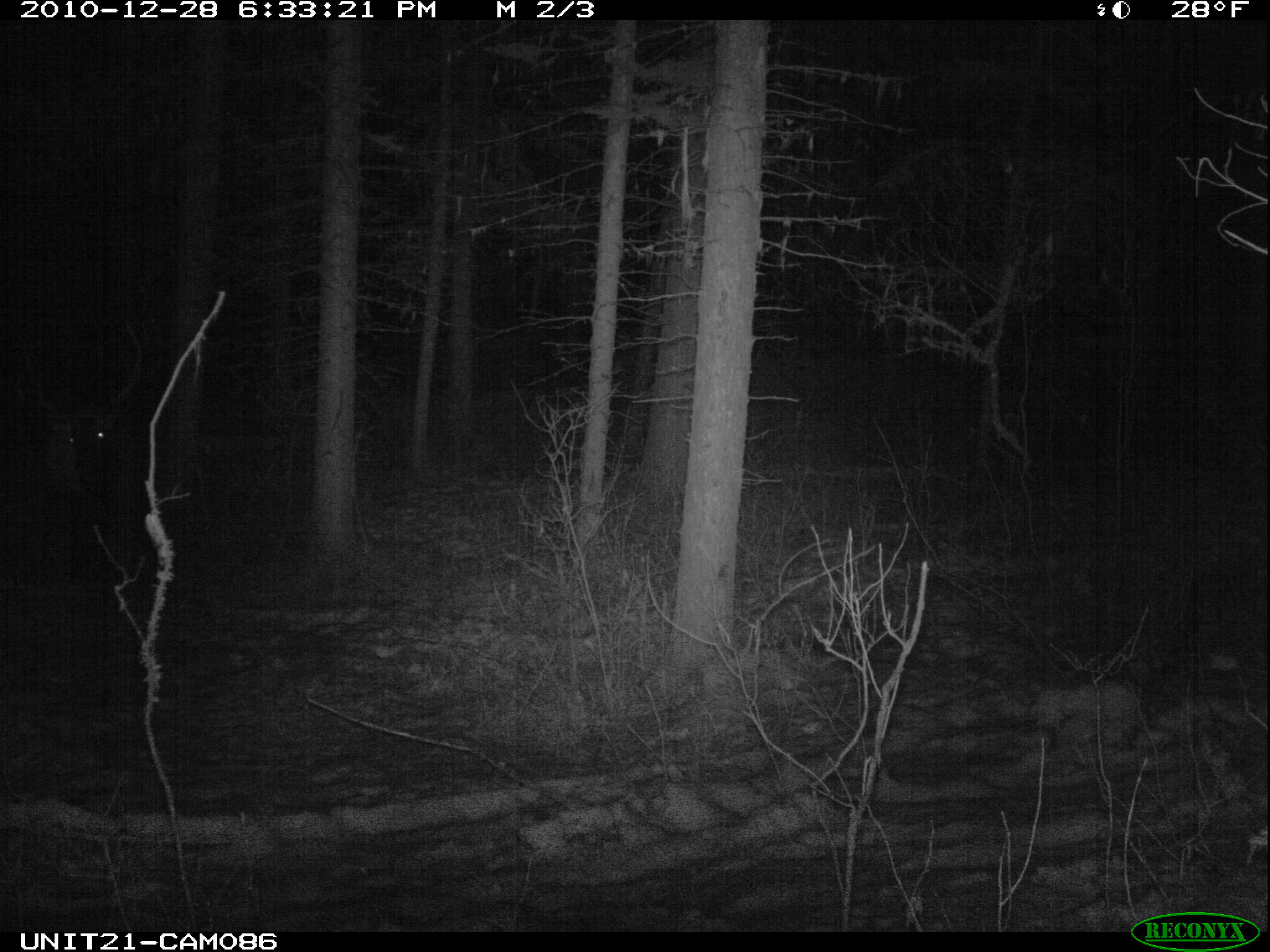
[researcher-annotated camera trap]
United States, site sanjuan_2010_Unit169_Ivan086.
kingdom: Animalia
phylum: Chordata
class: Mammalia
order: Artiodactyla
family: Cervidae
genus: Cervus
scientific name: Cervus elaphus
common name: red deer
Cervus elaphus (red deer).